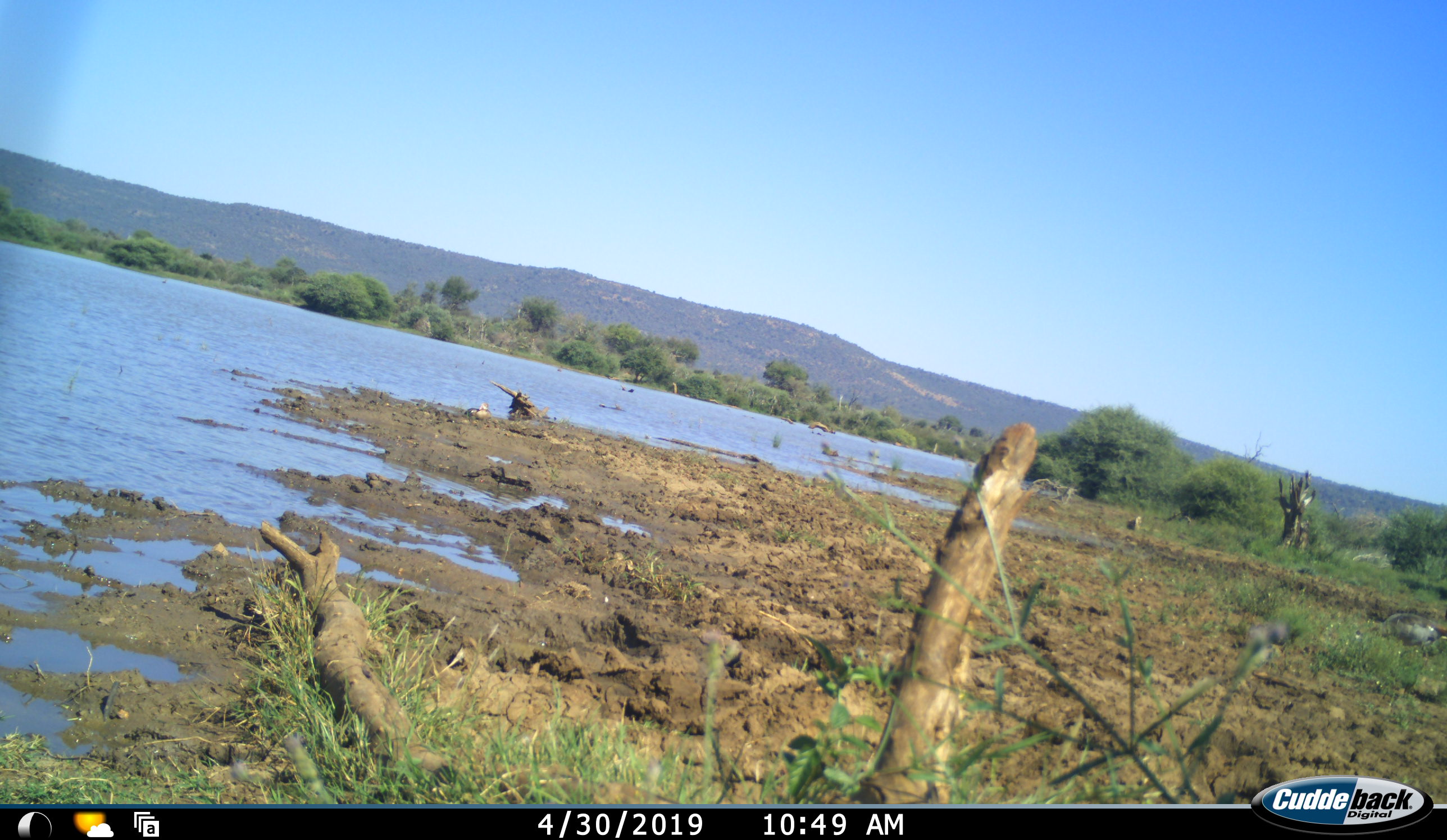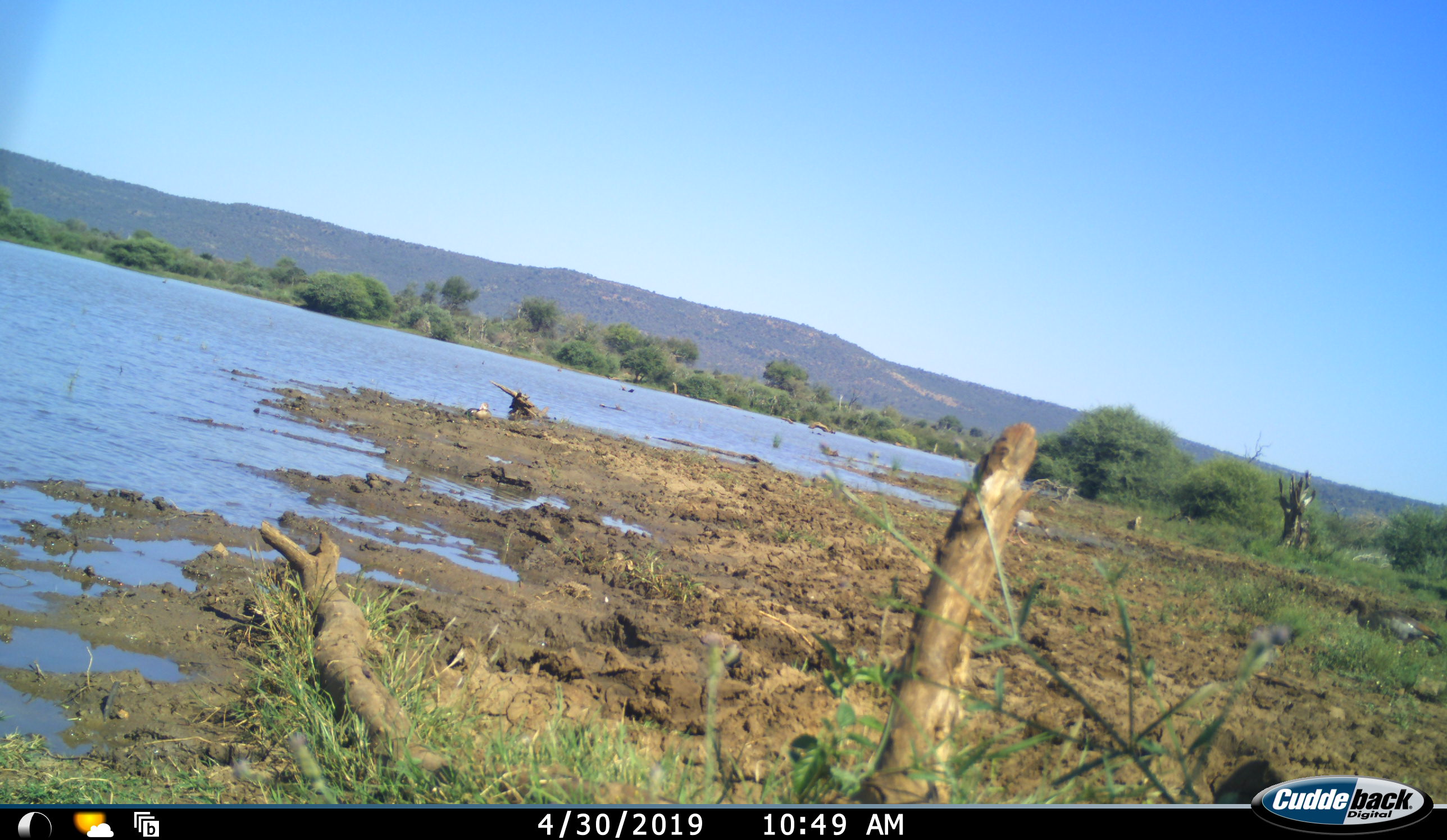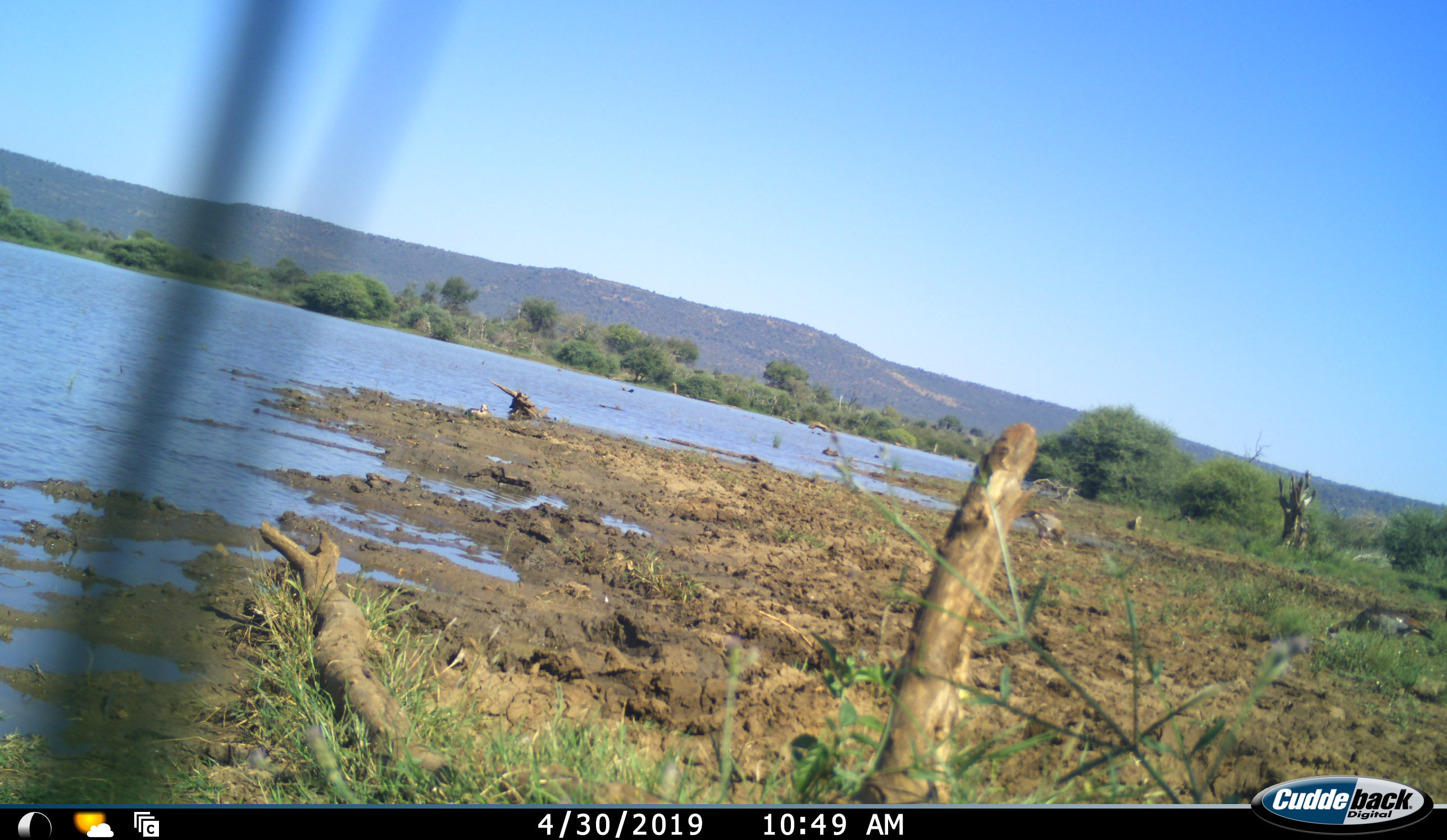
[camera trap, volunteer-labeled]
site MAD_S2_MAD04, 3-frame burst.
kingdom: Animalia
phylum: Chordata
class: Aves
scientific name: Aves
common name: bird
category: birdother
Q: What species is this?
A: Birdother (bird) (Aves).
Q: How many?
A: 2.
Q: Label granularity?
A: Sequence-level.